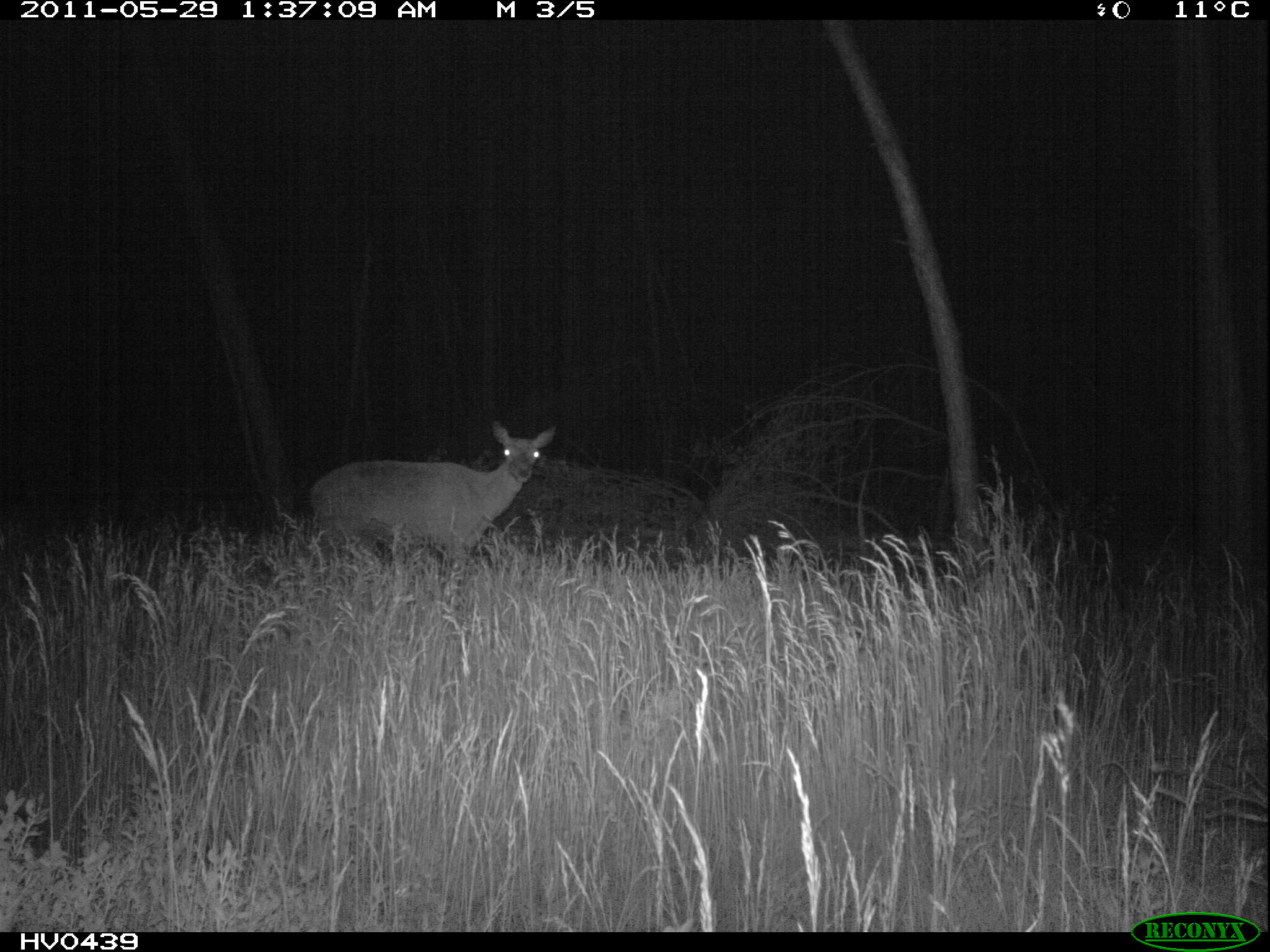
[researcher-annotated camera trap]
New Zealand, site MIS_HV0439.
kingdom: Animalia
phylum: Chordata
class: Mammalia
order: Artiodactyla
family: Cervidae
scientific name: Cervidae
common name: deer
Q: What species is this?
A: Deer (Cervidae).